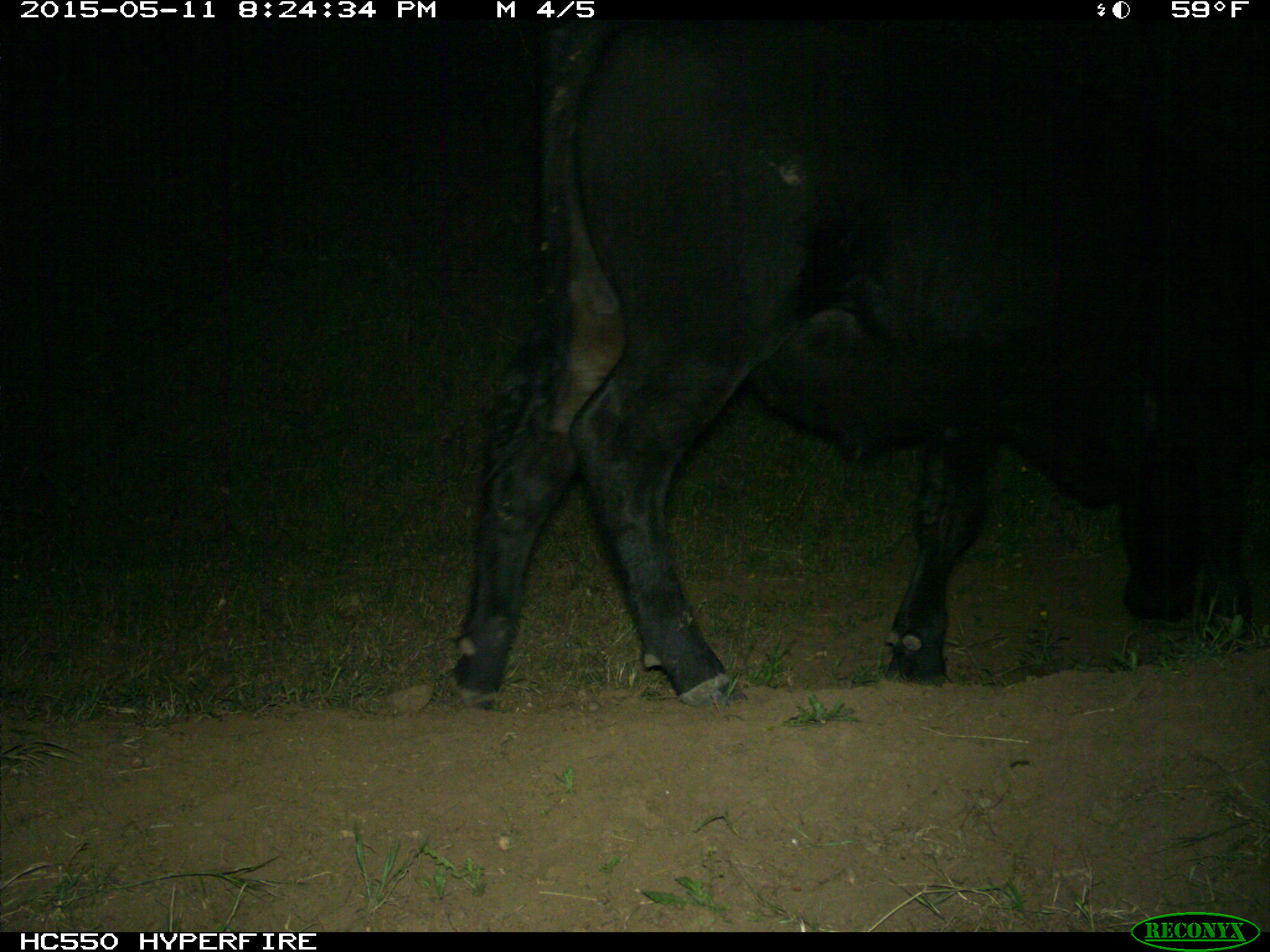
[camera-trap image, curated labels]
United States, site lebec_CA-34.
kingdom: Animalia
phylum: Chordata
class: Mammalia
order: Artiodactyla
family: Bovidae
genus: Bos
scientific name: Bos taurus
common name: domestic cow